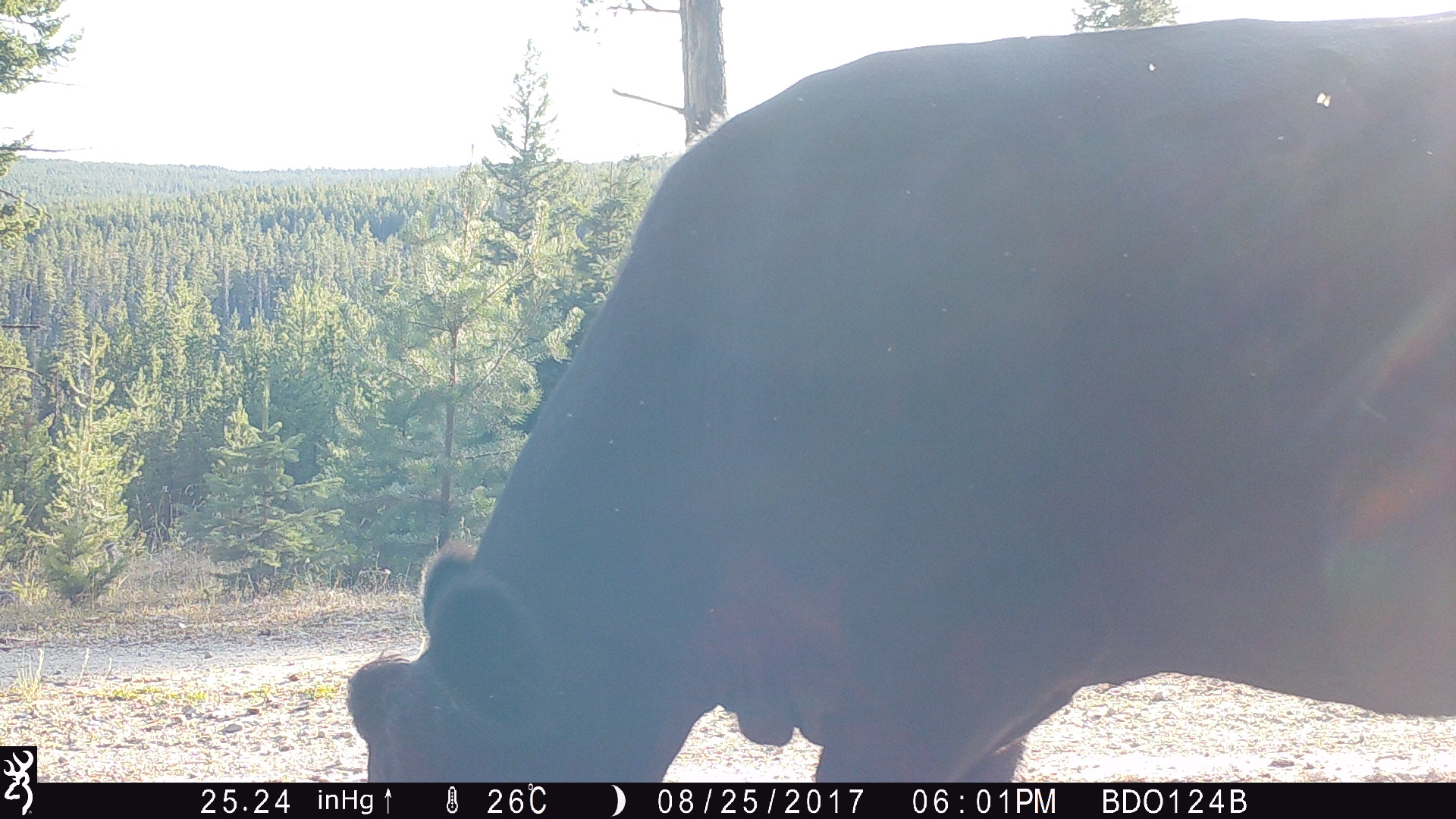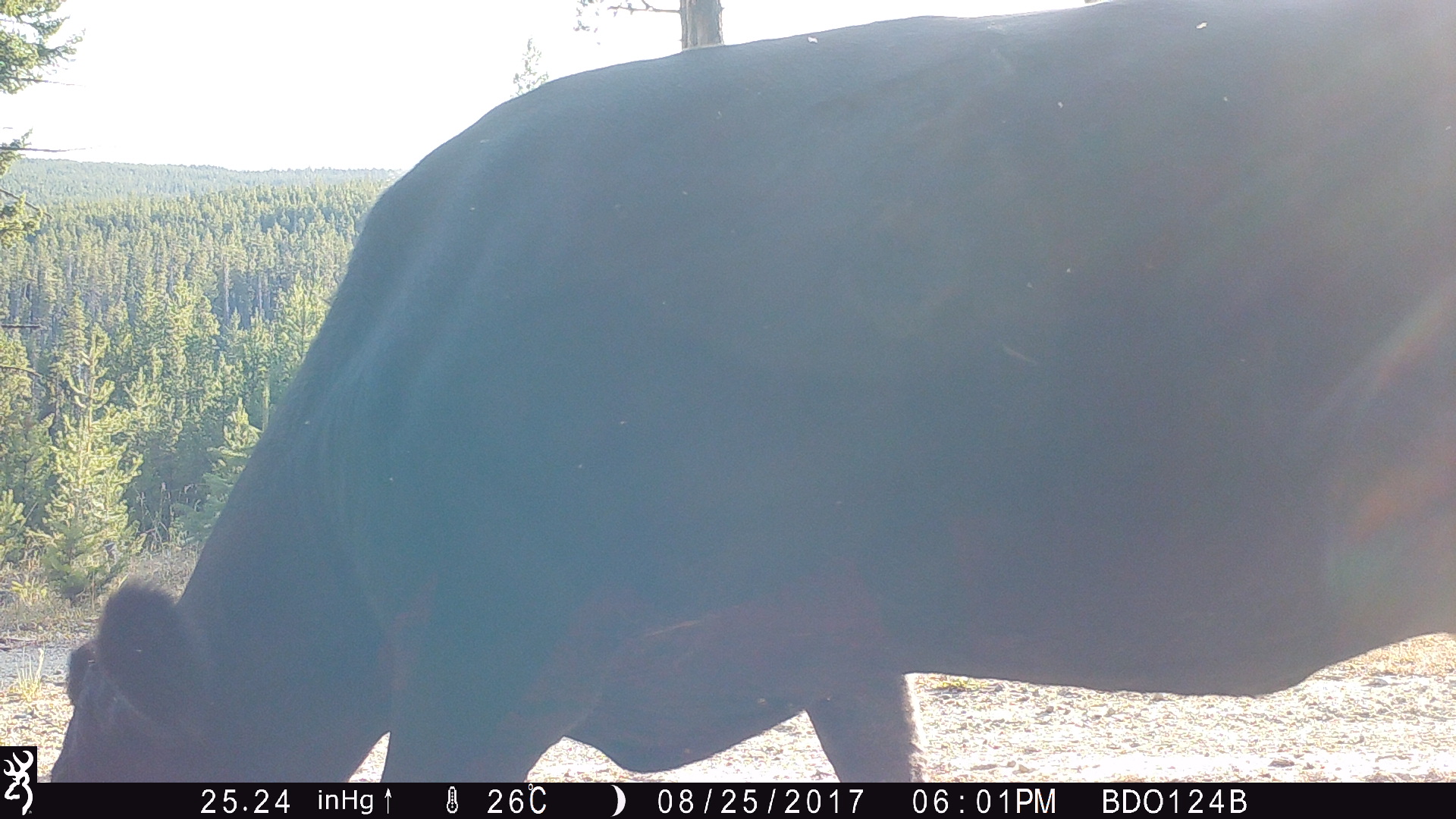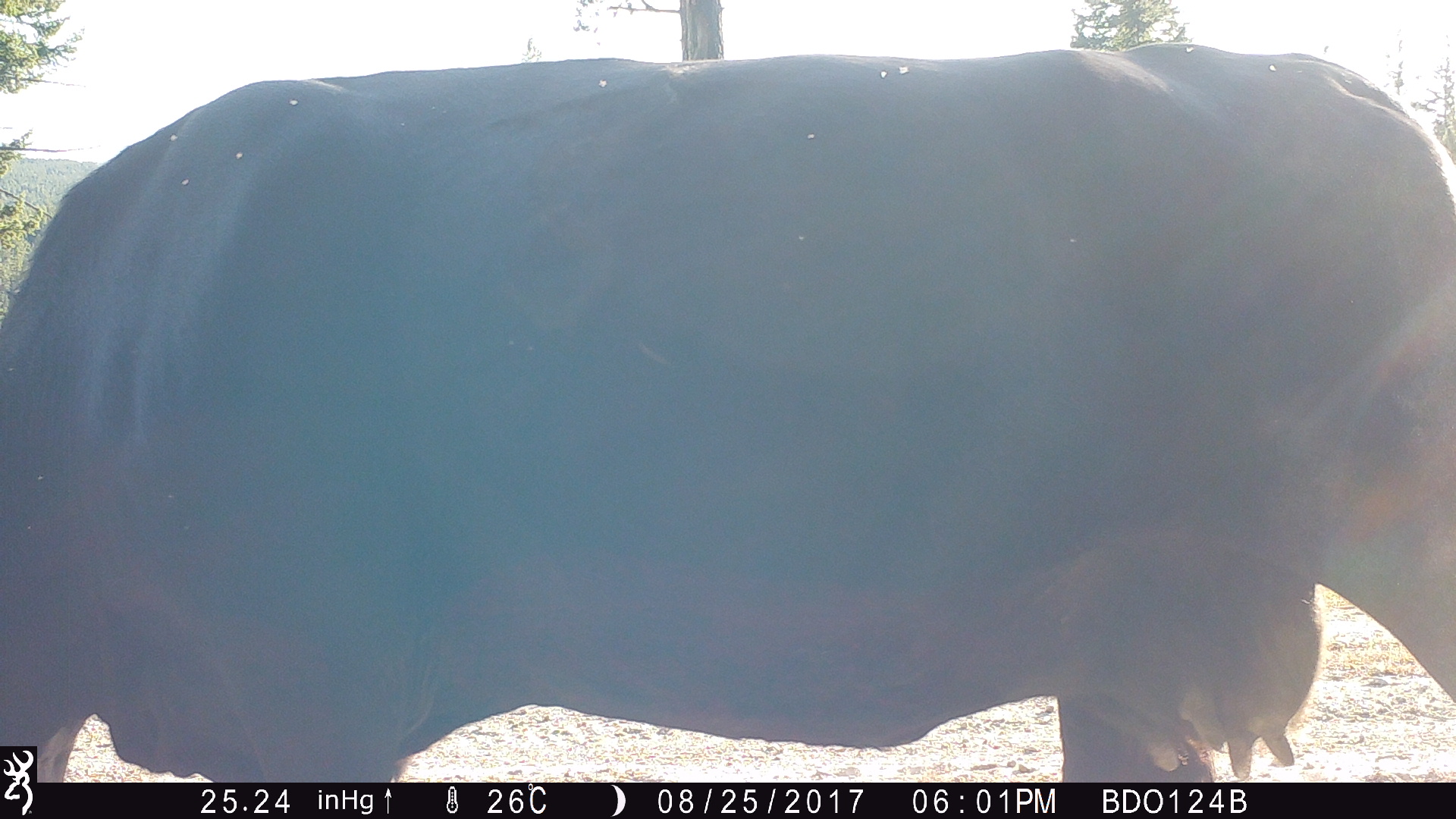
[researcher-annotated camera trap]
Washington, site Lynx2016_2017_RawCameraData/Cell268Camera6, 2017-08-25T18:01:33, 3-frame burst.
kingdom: Animalia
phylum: Chordata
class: Mammalia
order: Artiodactyla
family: Bovidae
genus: Bos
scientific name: Bos taurus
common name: domestic cattle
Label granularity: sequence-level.